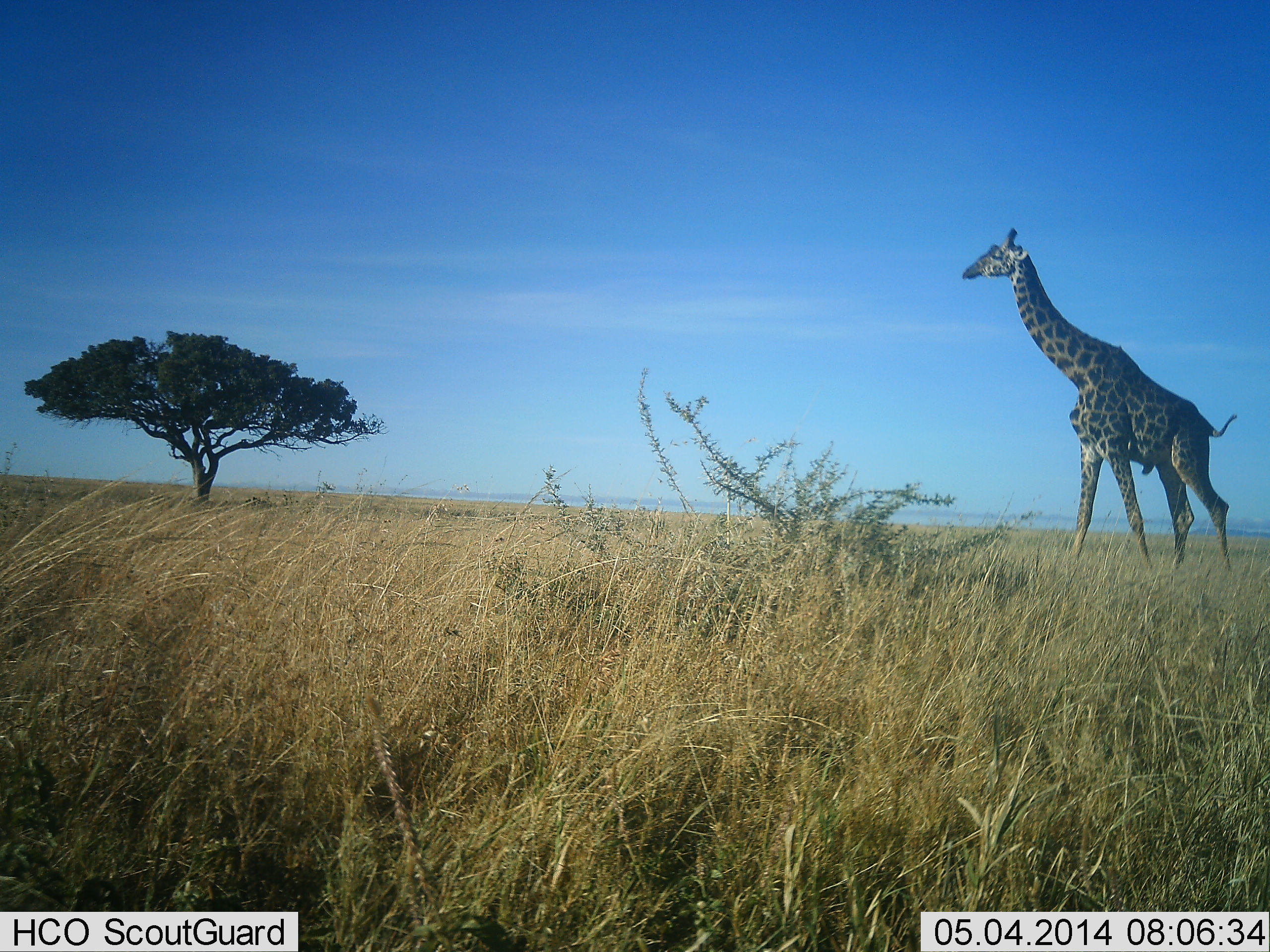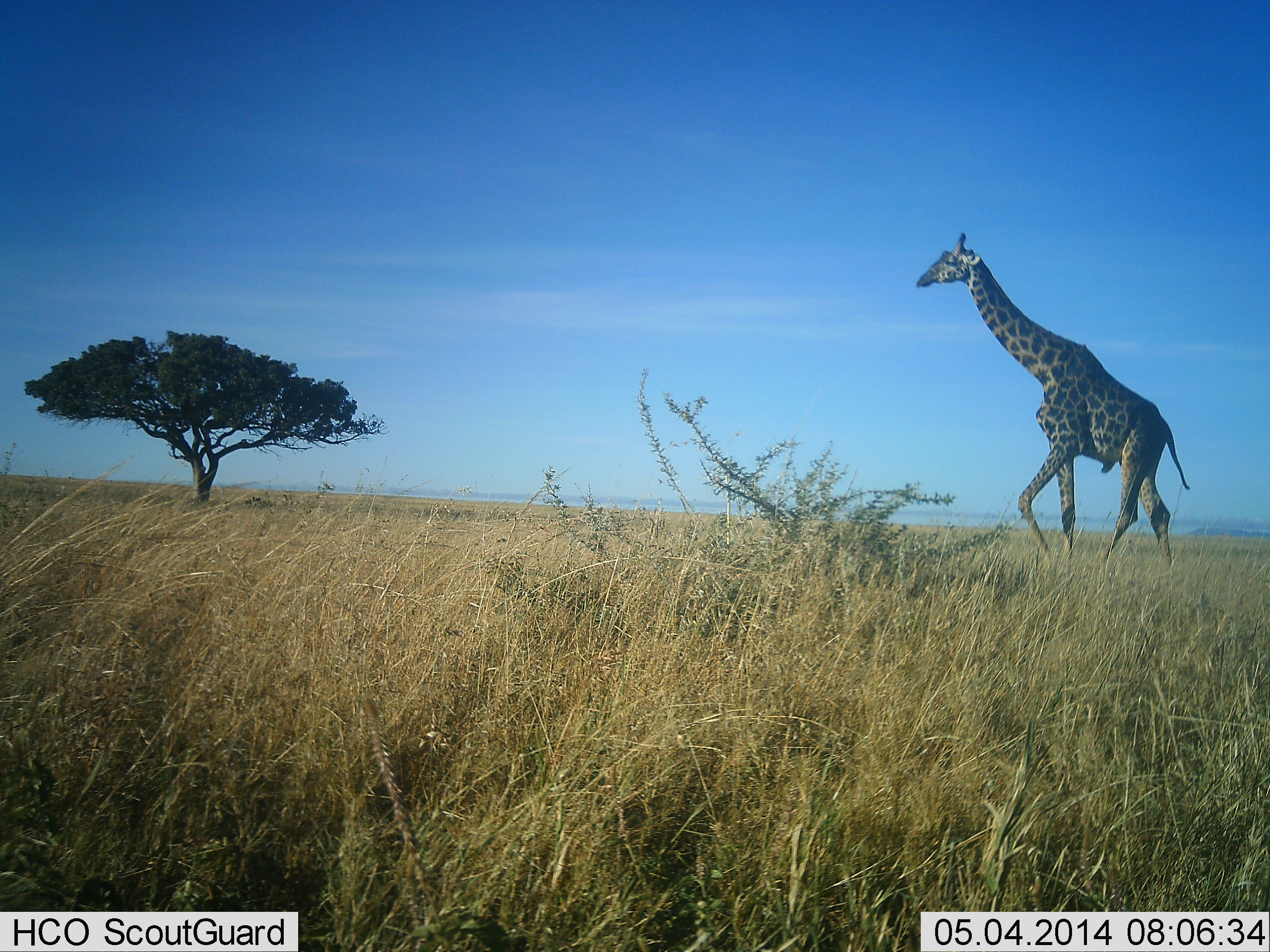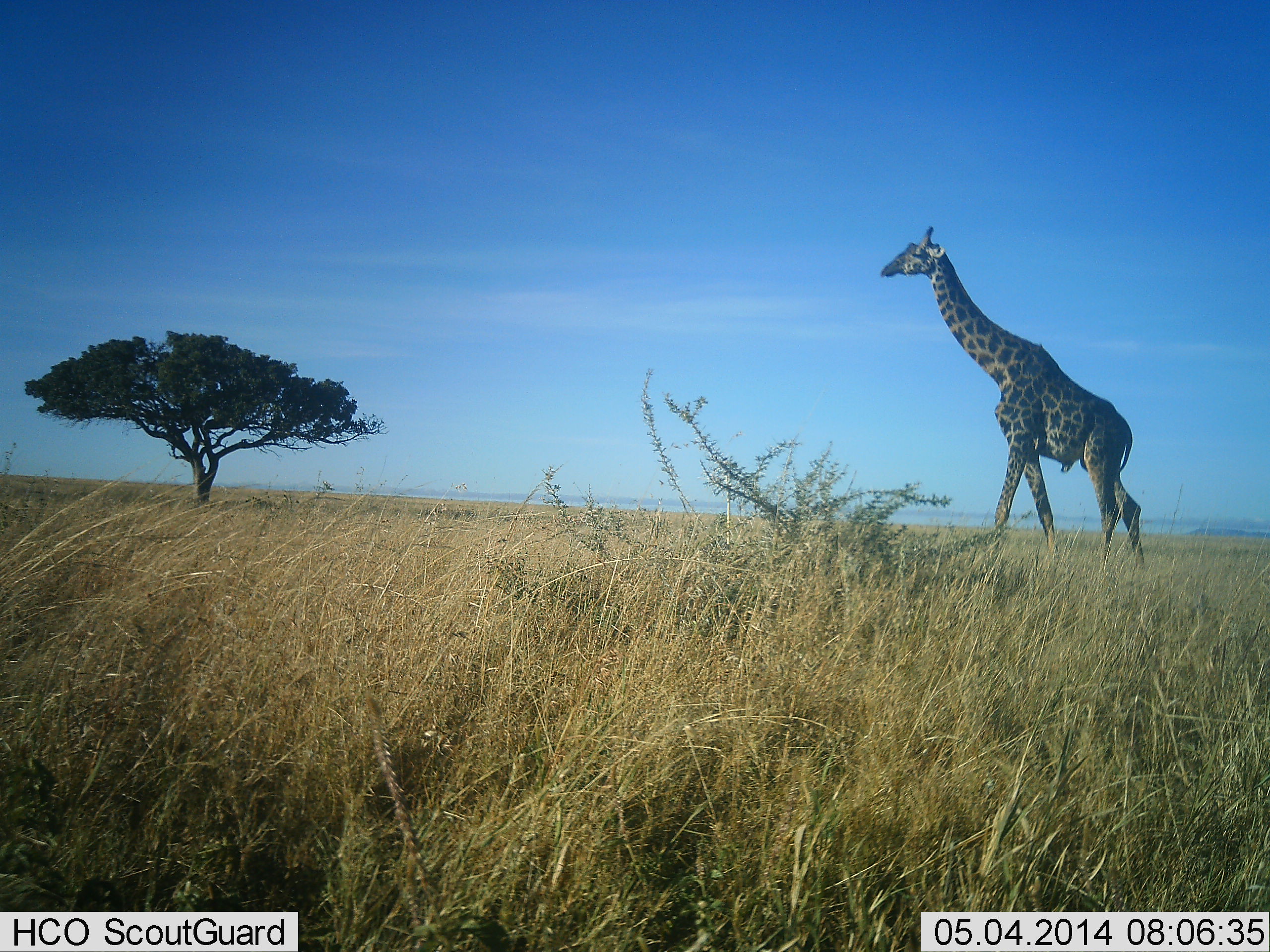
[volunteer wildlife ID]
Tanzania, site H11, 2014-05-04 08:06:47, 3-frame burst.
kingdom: Animalia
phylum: Chordata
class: Mammalia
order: Artiodactyla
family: Giraffidae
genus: Giraffa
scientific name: Giraffa camelopardalis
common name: giraffe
Giraffe (Giraffa camelopardalis), count 1. Behavior (volunteer vote fractions): standing 4%, resting 0%, moving 98%, interacting 0%. Young present (vote fraction): 0%. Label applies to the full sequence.